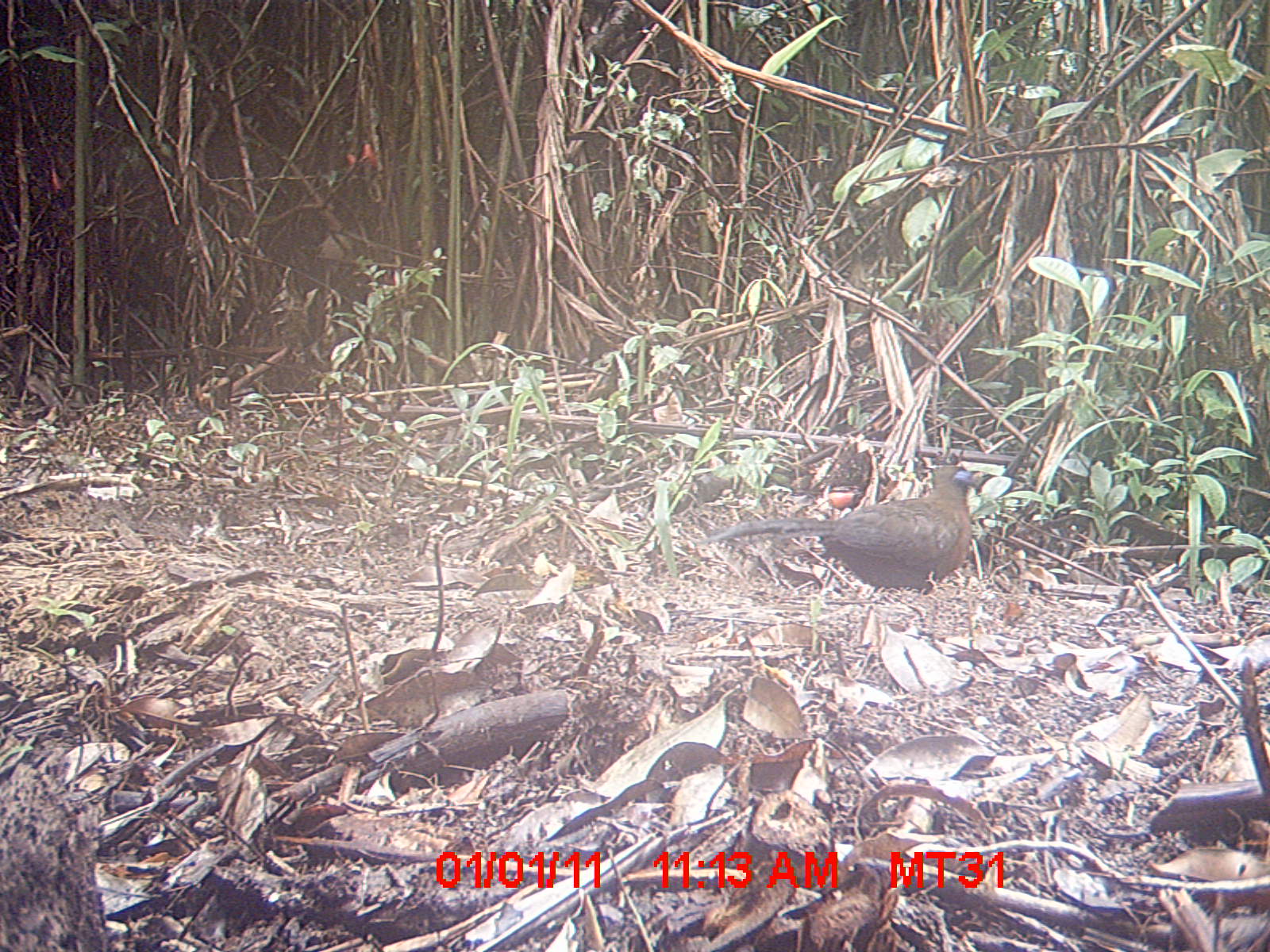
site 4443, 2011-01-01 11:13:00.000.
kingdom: Animalia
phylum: Chordata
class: Aves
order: Cuculiformes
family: Cuculidae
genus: Coua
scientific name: Coua serriana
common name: red-breasted coua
Coua serriana (red-breasted coua), count 1.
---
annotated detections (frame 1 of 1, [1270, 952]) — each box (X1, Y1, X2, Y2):
coua serriana: (696, 464, 982, 594)